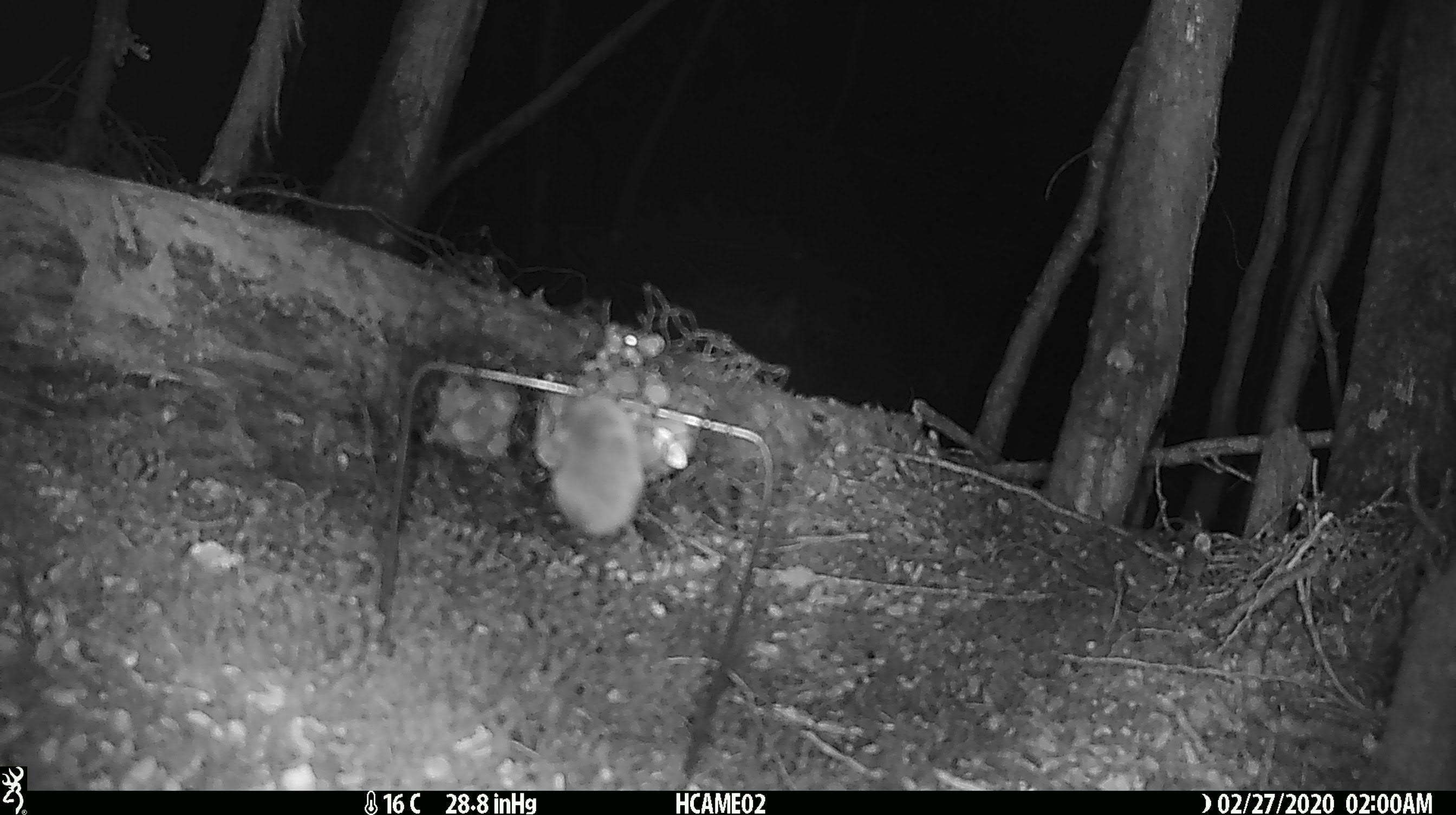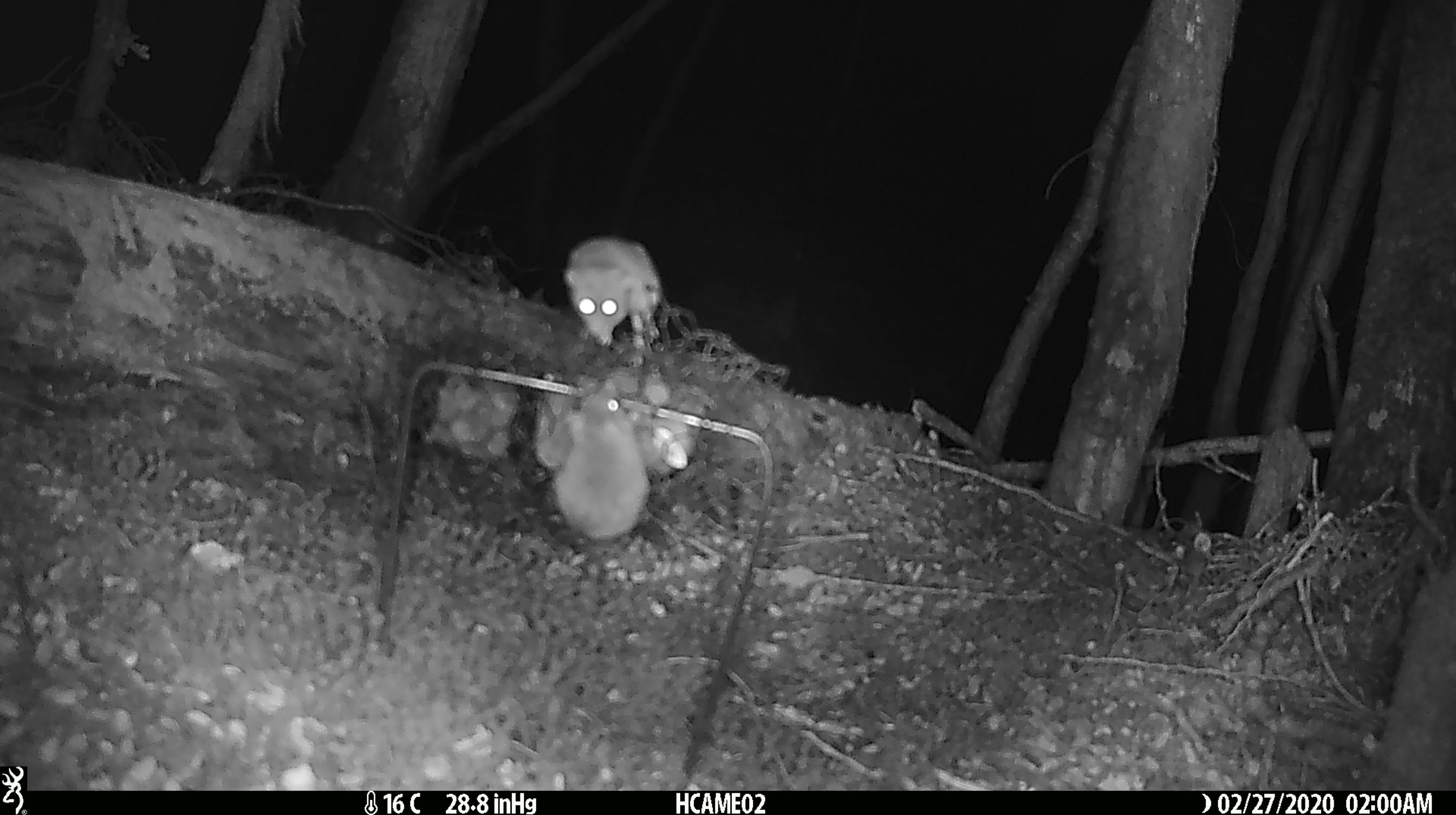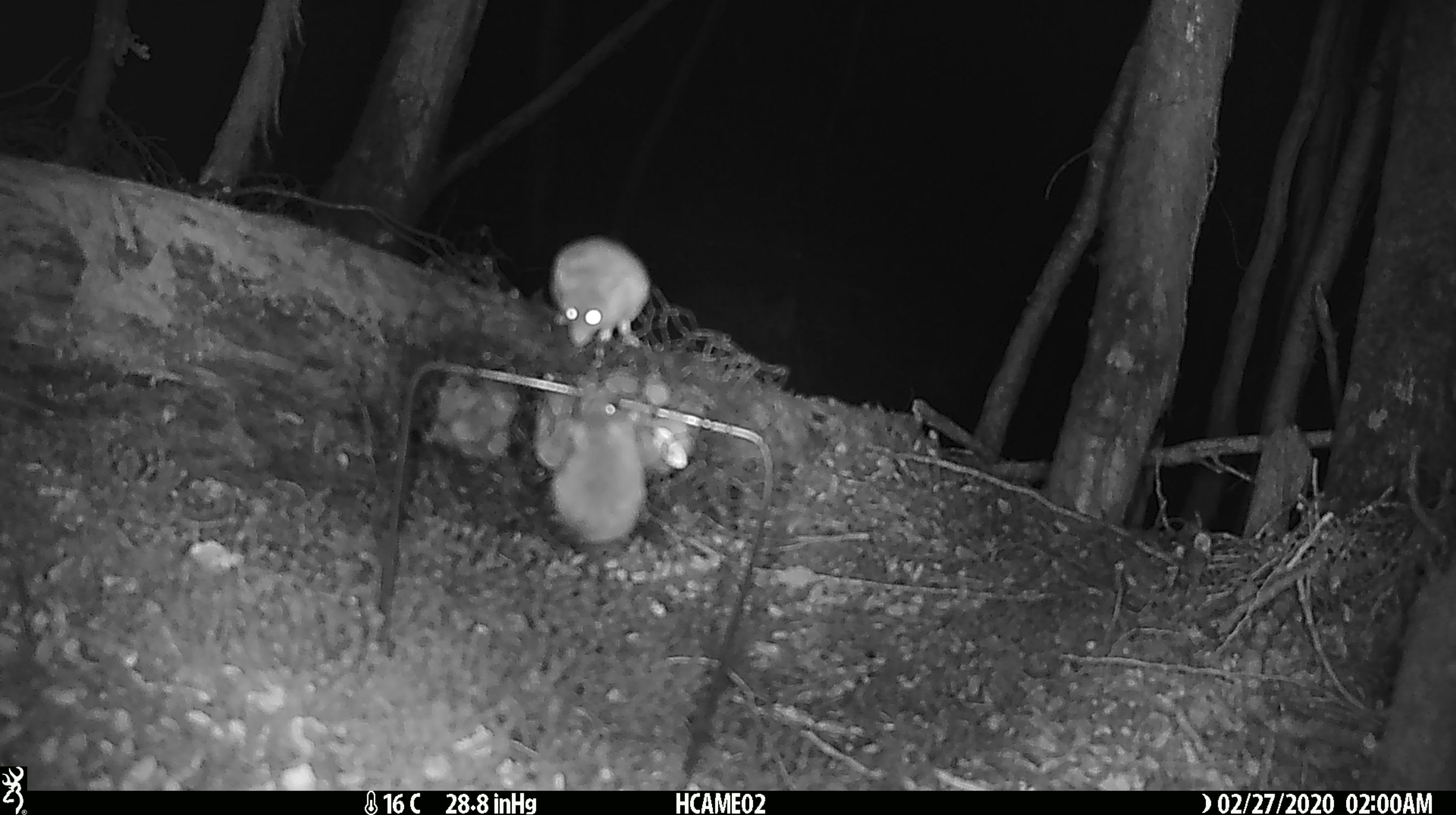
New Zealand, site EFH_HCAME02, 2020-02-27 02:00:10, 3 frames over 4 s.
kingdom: Animalia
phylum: Chordata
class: Mammalia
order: Rodentia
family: Muridae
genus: Mus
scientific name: Mus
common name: mouse